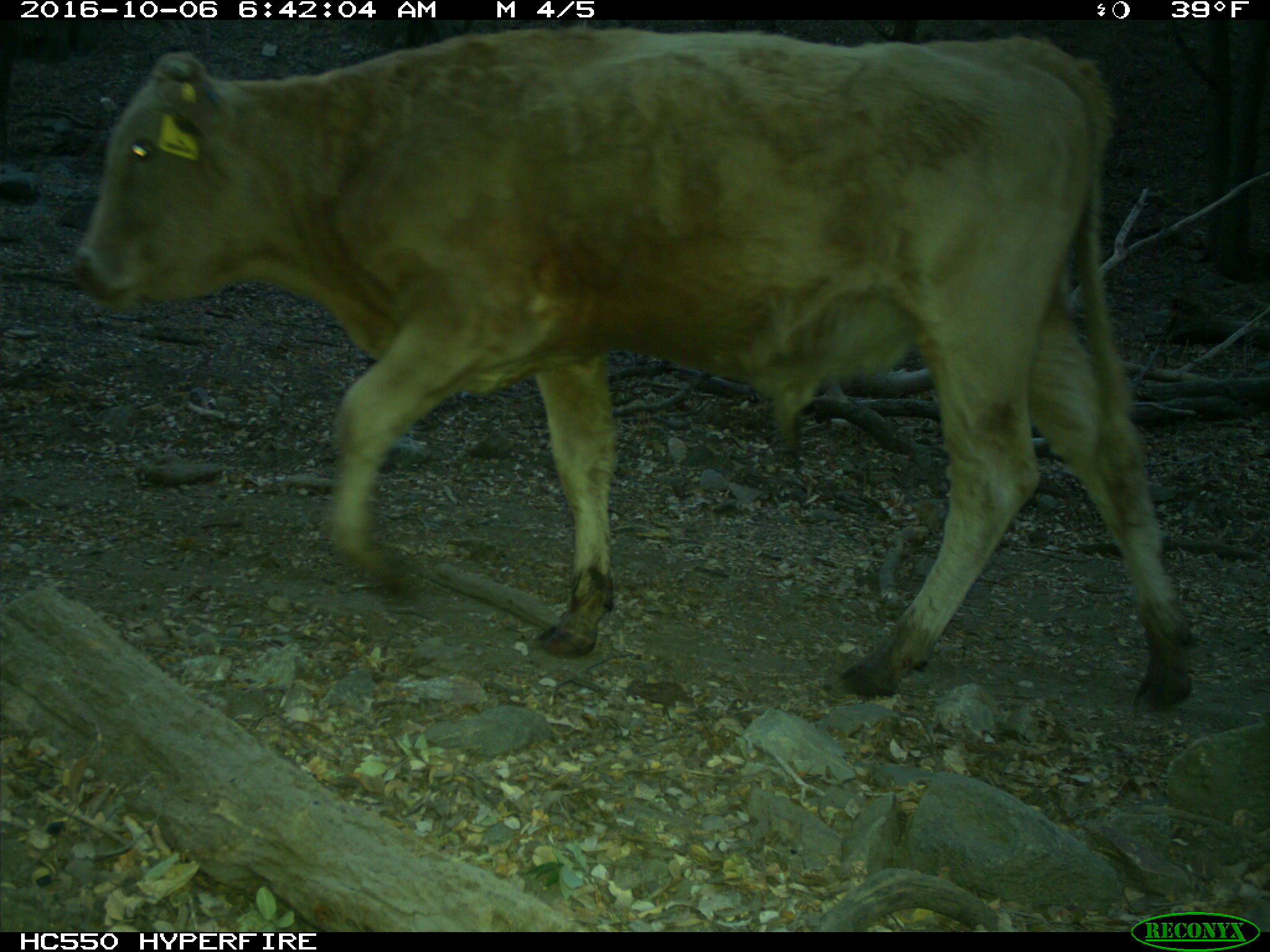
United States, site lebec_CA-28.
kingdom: Animalia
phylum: Chordata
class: Mammalia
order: Artiodactyla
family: Bovidae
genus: Bos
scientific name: Bos taurus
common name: domestic cow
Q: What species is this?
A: Bos taurus (domestic cow).